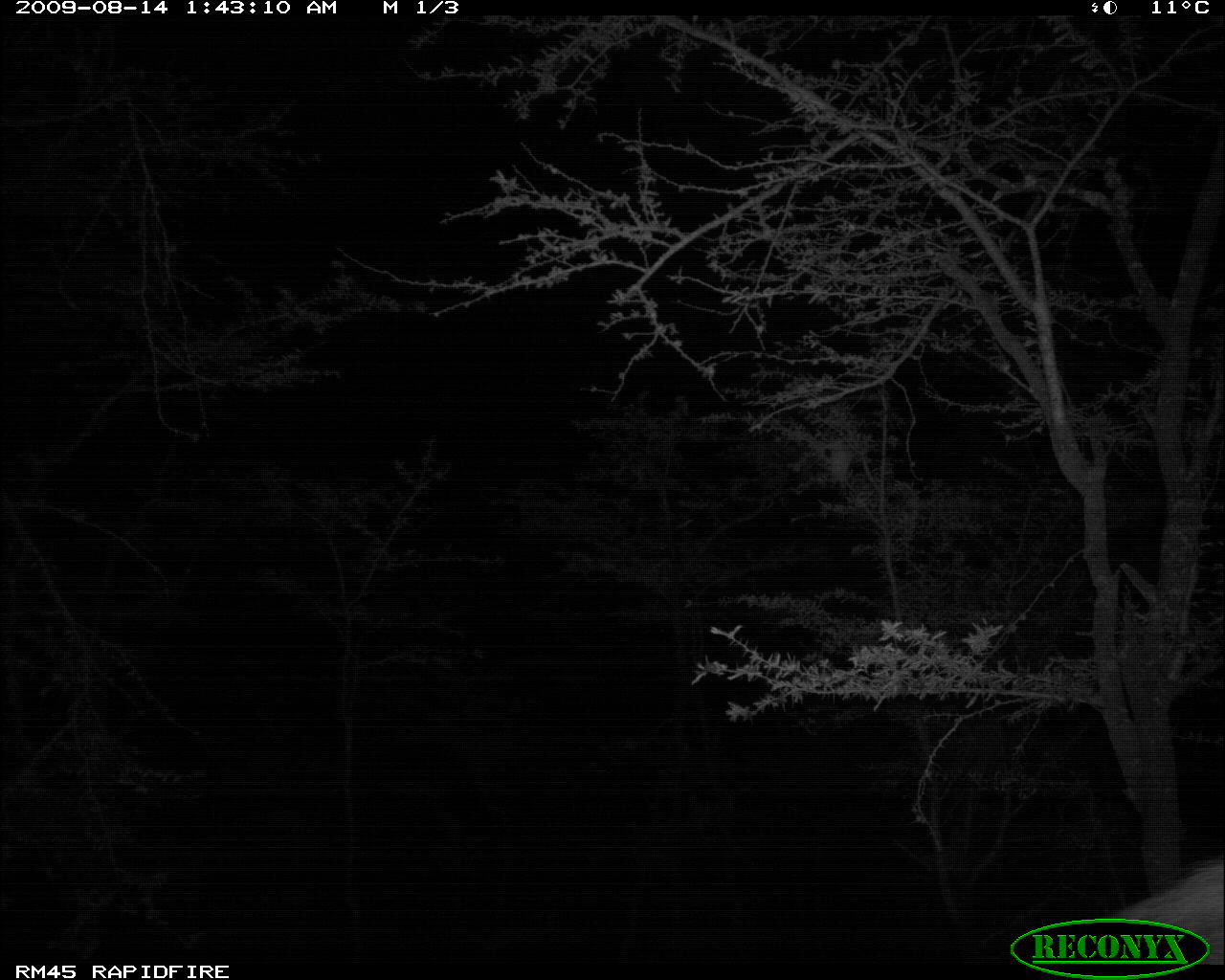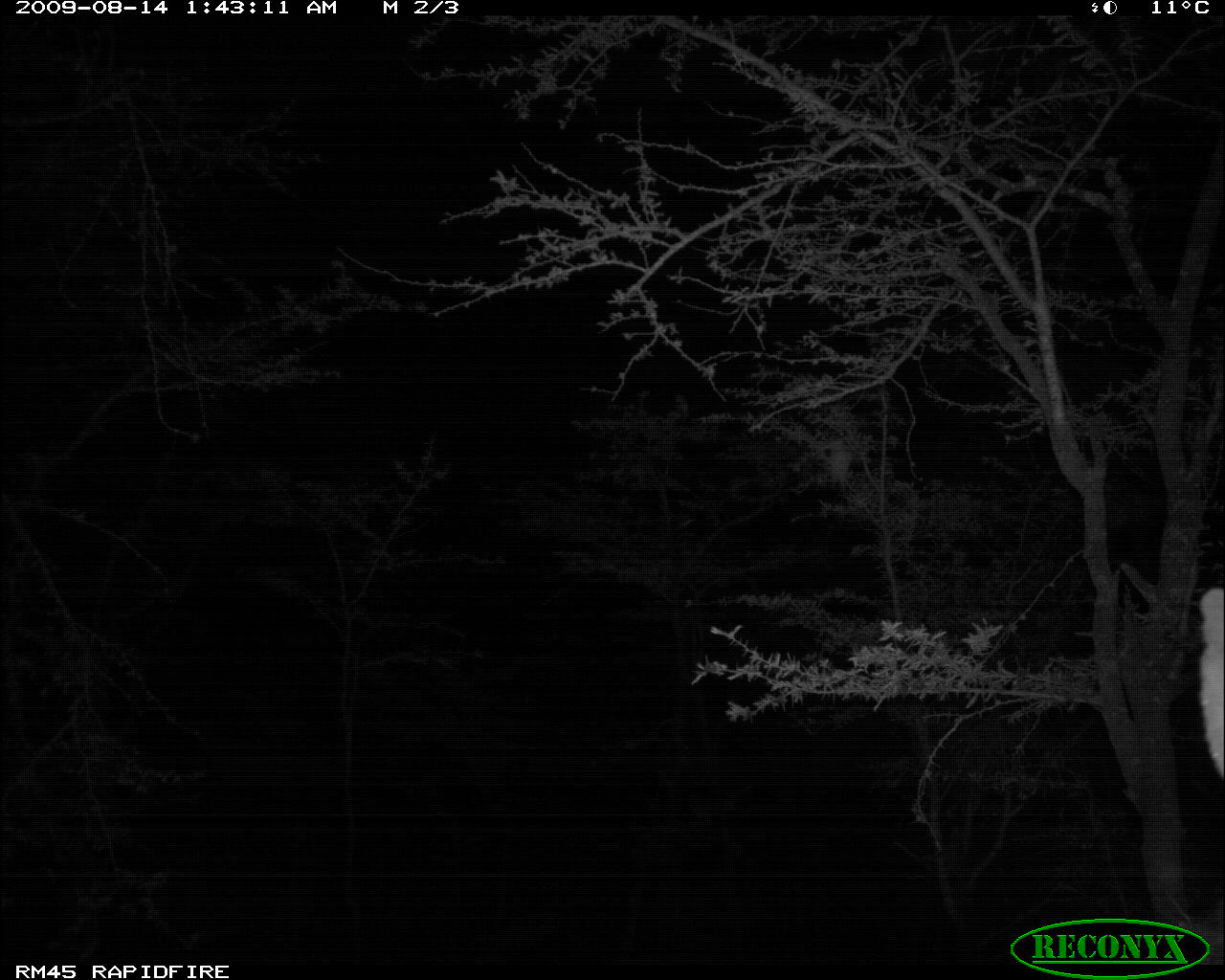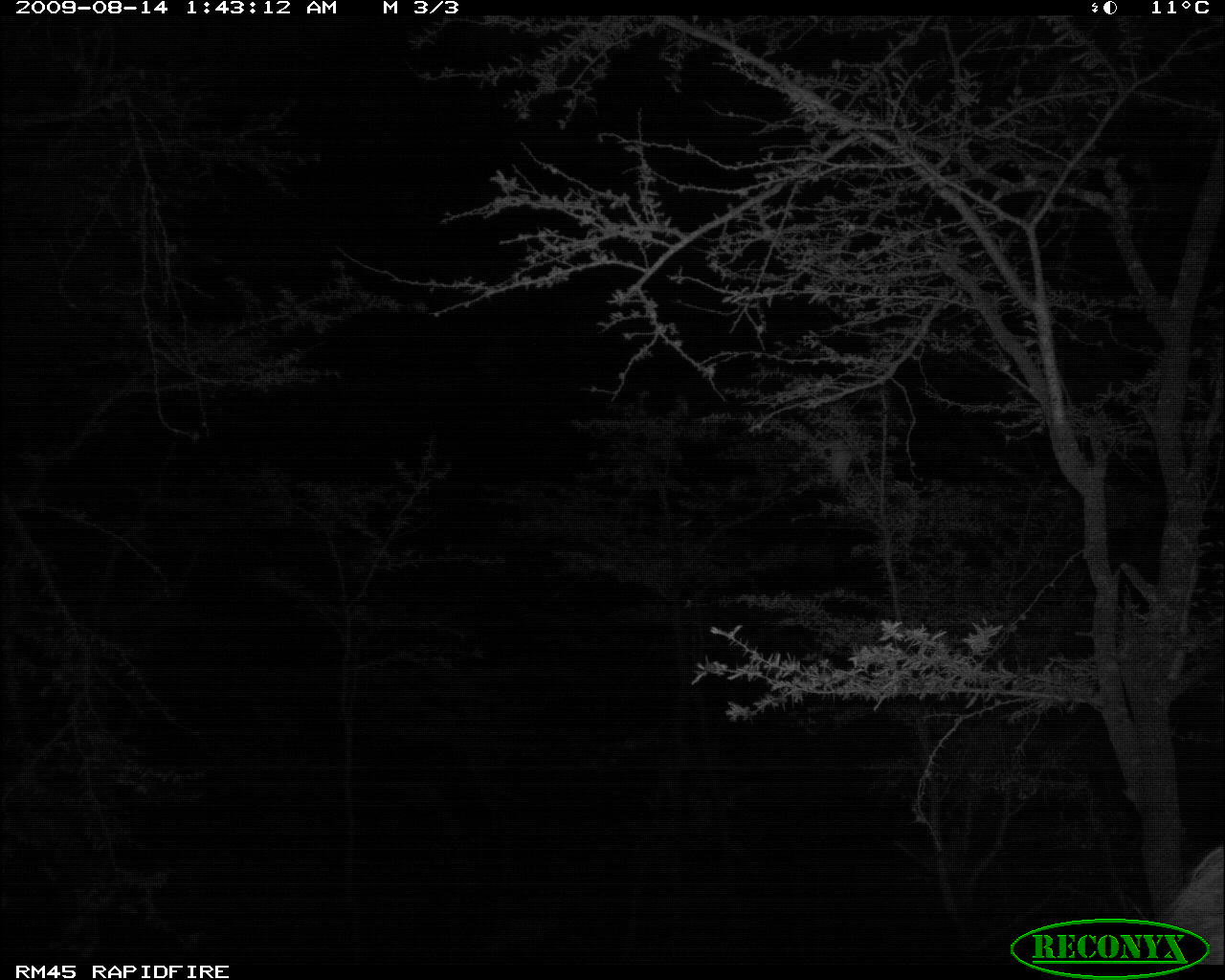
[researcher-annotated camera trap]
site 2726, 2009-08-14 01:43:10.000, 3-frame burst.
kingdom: Animalia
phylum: Chordata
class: Mammalia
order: Carnivora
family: Hyaenidae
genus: Hyaena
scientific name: Hyaena hyaena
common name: striped hyena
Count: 1.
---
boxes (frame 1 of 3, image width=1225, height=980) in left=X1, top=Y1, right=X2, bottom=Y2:
hyaena hyaena: left=1045, top=854, right=1213, bottom=963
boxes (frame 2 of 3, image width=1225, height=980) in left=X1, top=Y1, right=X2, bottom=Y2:
hyaena hyaena: left=1198, top=581, right=1225, bottom=779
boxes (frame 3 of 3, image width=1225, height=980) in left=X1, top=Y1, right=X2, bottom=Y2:
hyaena hyaena: left=1147, top=840, right=1225, bottom=959